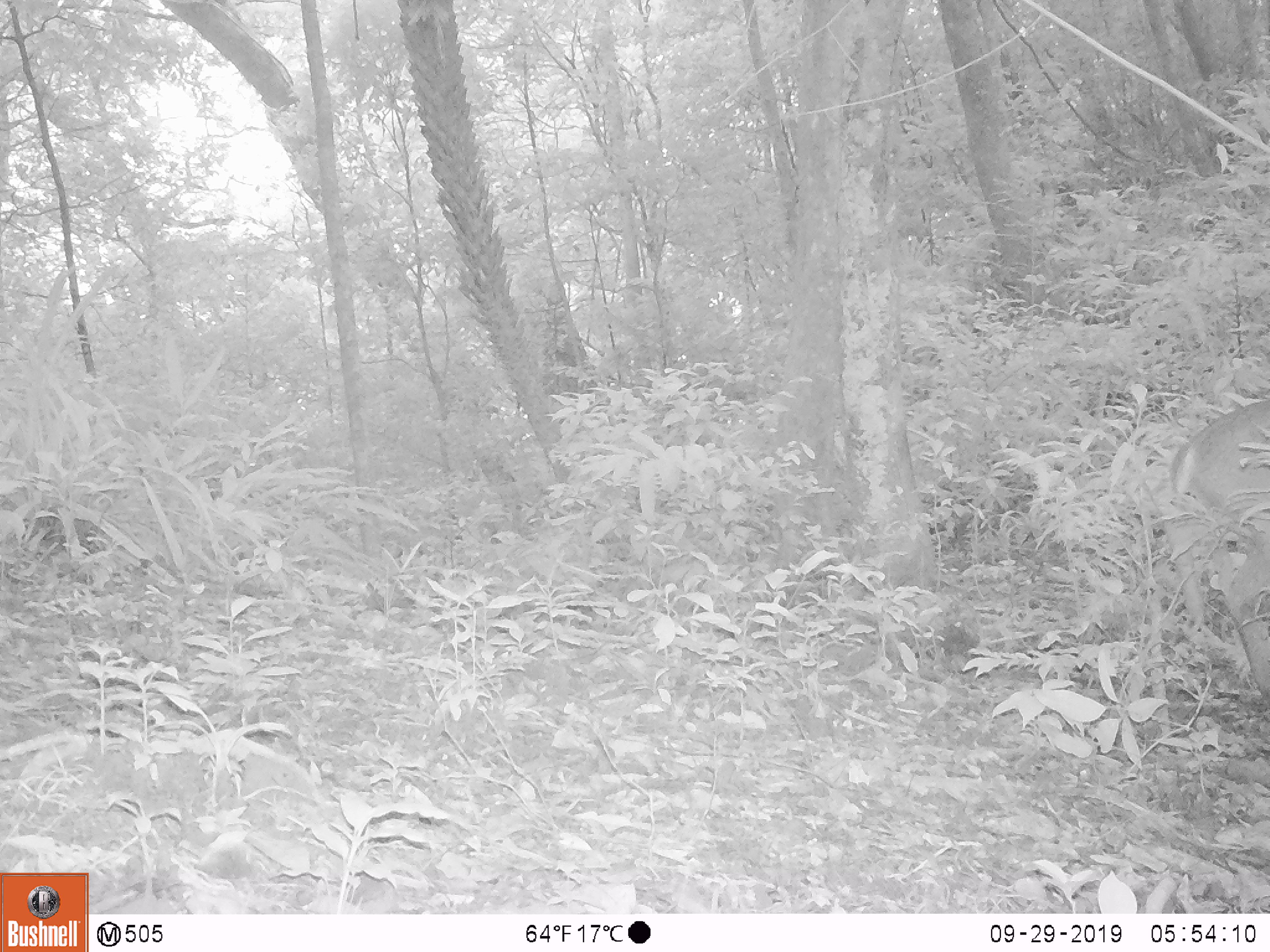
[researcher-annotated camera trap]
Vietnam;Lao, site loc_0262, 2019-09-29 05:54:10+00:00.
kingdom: Animalia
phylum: Chordata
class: Mammalia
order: Artiodactyla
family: Cervidae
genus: Muntiacus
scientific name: Muntiacus vuquangensis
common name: large-antlered muntjac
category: large antlered muntjac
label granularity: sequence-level